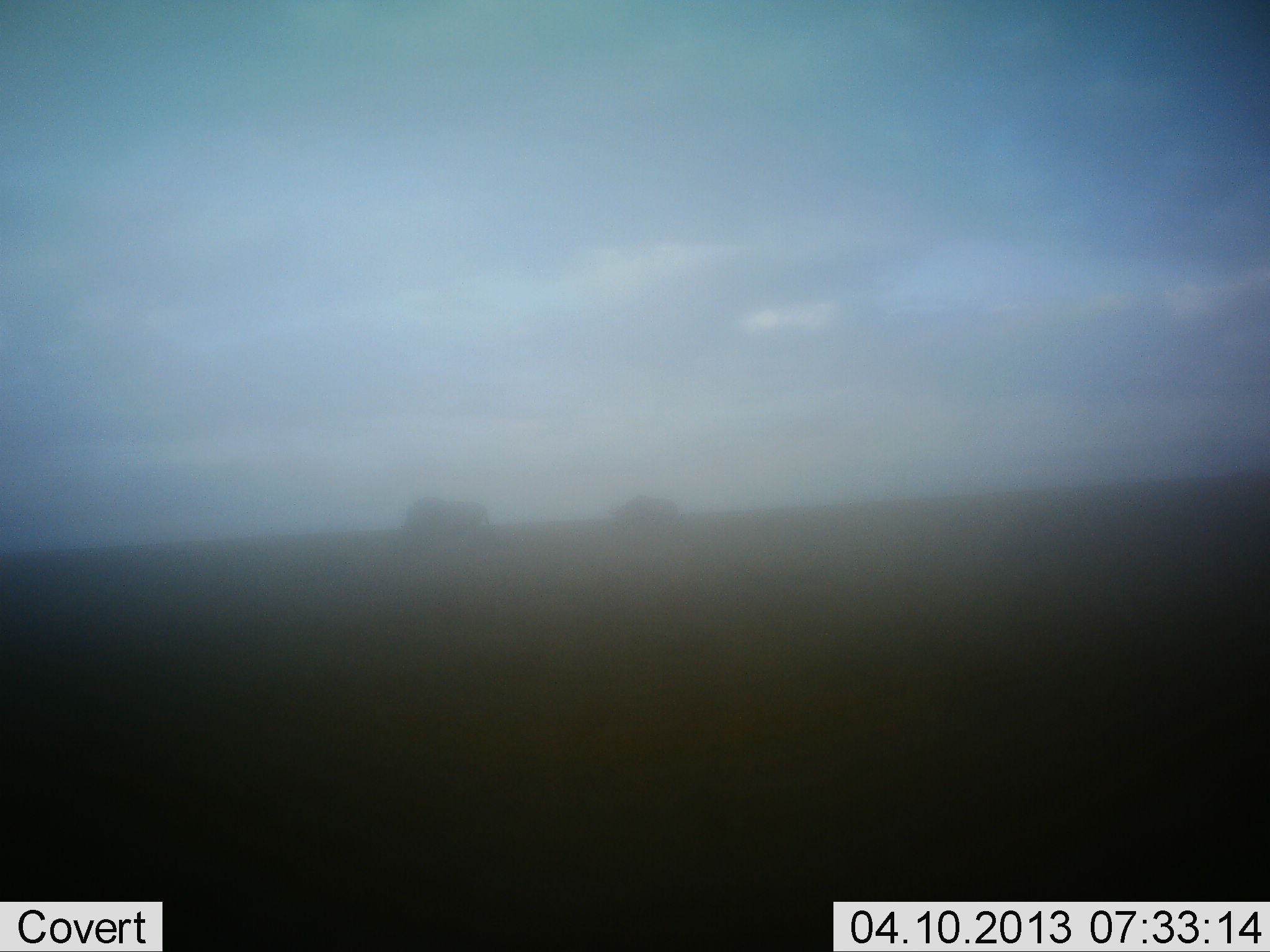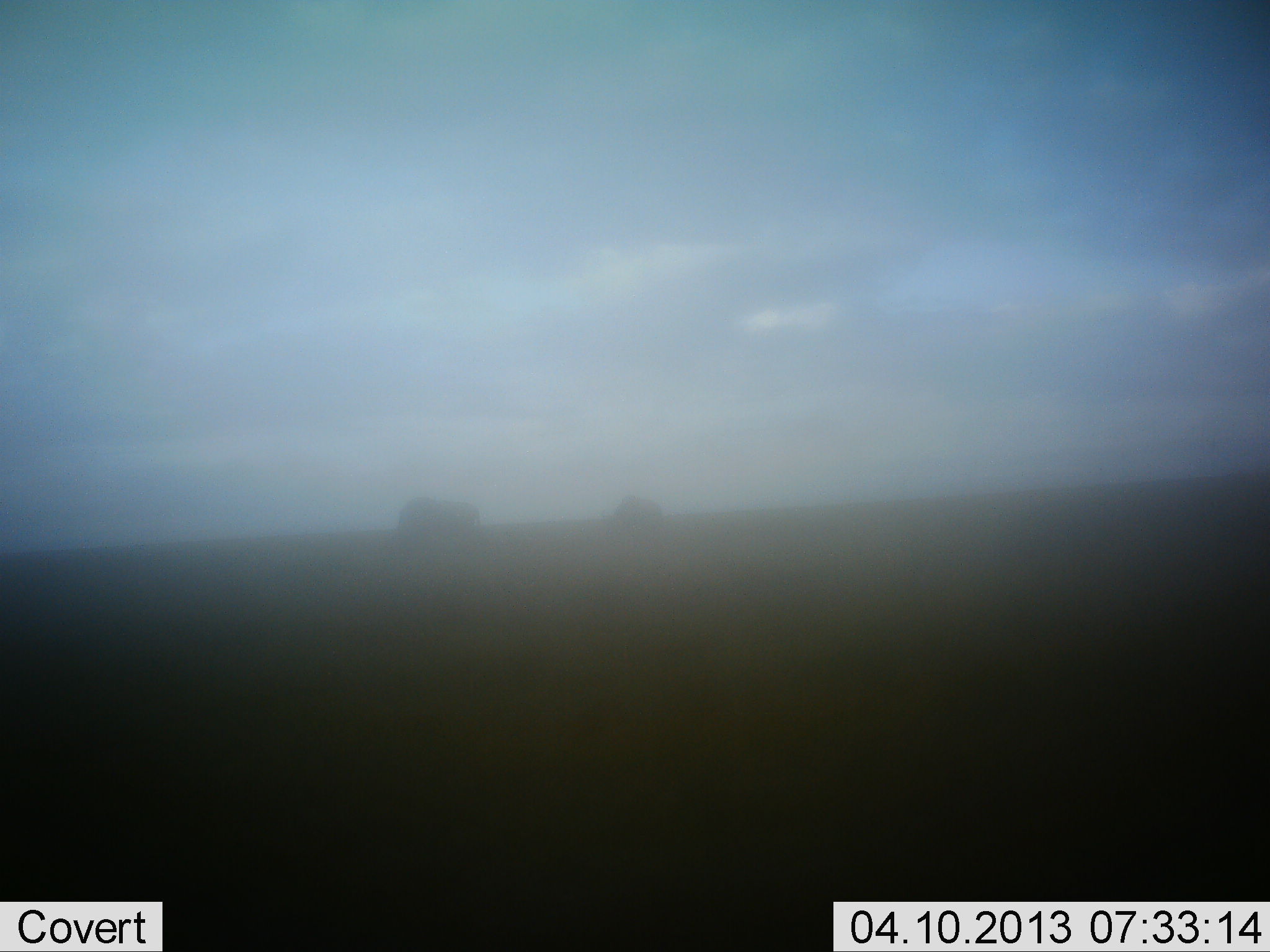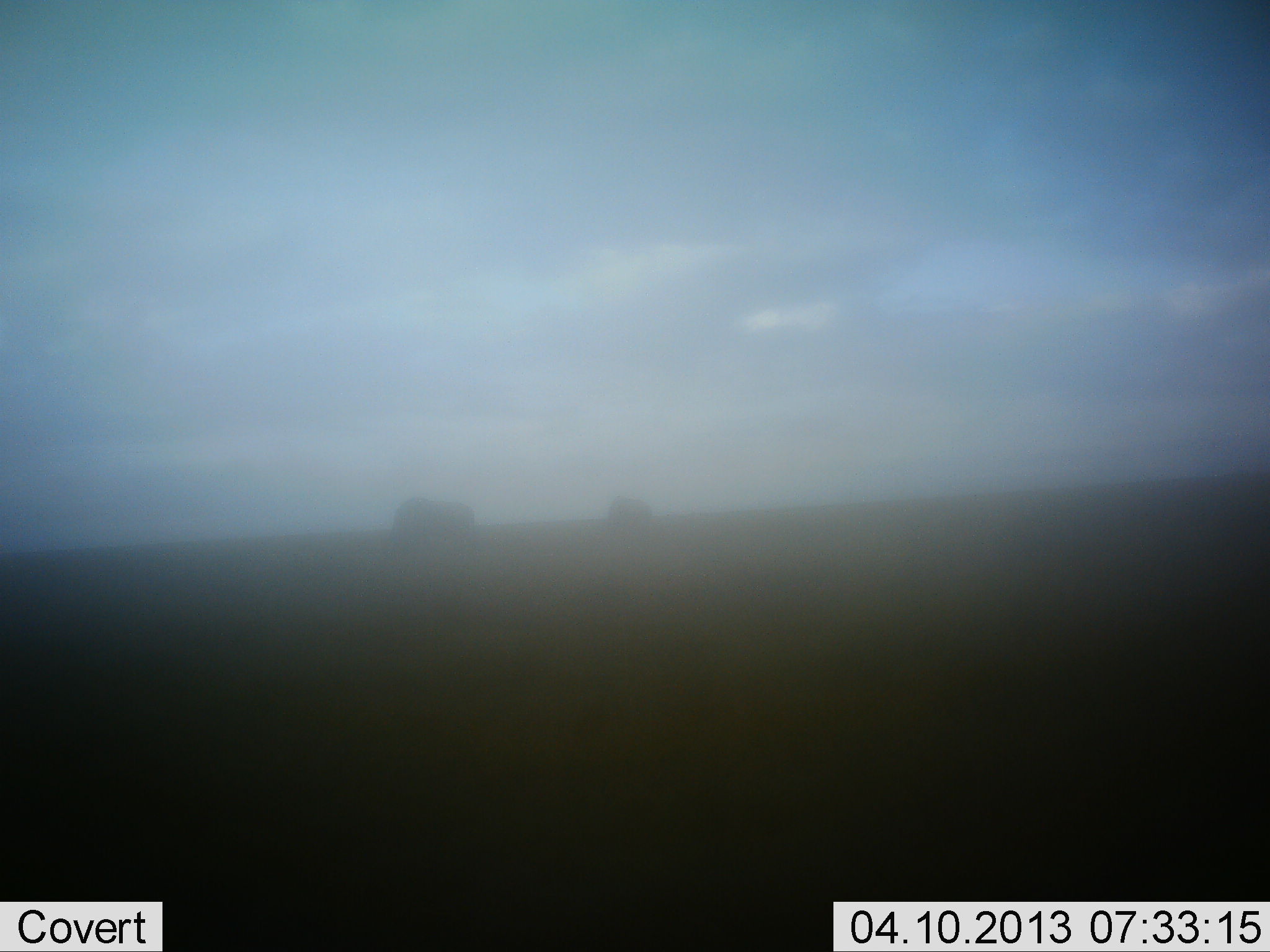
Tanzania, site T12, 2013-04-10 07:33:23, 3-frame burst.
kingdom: Animalia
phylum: Chordata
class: Mammalia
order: Artiodactyla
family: Bovidae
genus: Connochaetes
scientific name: Connochaetes taurinus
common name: blue wildebeest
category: wildebeest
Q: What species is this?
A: Wildebeest (blue wildebeest) (Connochaetes taurinus).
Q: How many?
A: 2.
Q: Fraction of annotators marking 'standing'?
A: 7%.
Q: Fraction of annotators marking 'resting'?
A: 0%.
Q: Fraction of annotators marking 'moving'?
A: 53%.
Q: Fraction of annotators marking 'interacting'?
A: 0%.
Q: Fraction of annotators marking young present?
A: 0%.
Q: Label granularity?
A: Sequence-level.